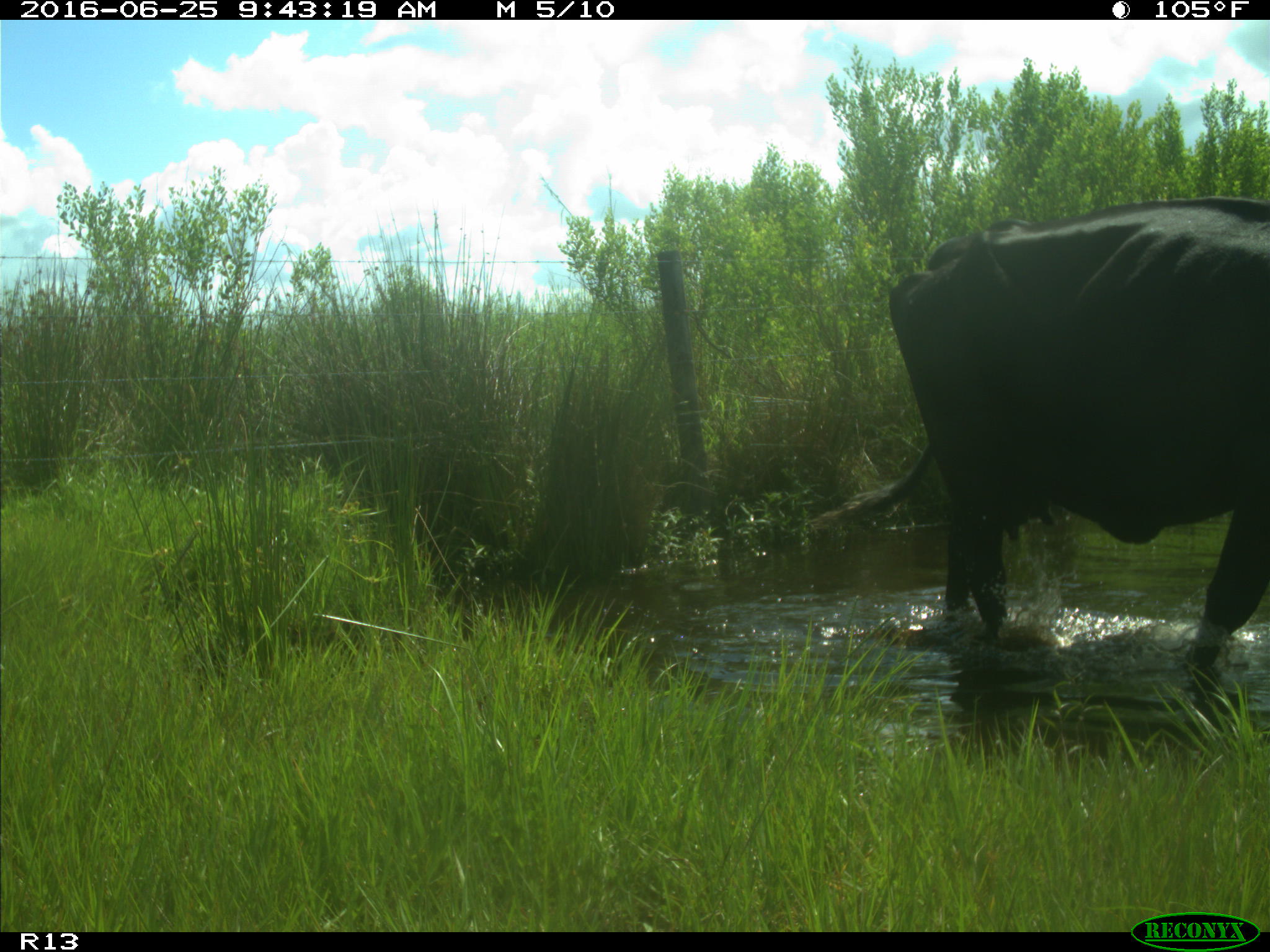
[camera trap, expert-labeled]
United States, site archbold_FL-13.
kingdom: Animalia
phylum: Chordata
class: Mammalia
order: Artiodactyla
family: Bovidae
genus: Bos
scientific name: Bos taurus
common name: domestic cow